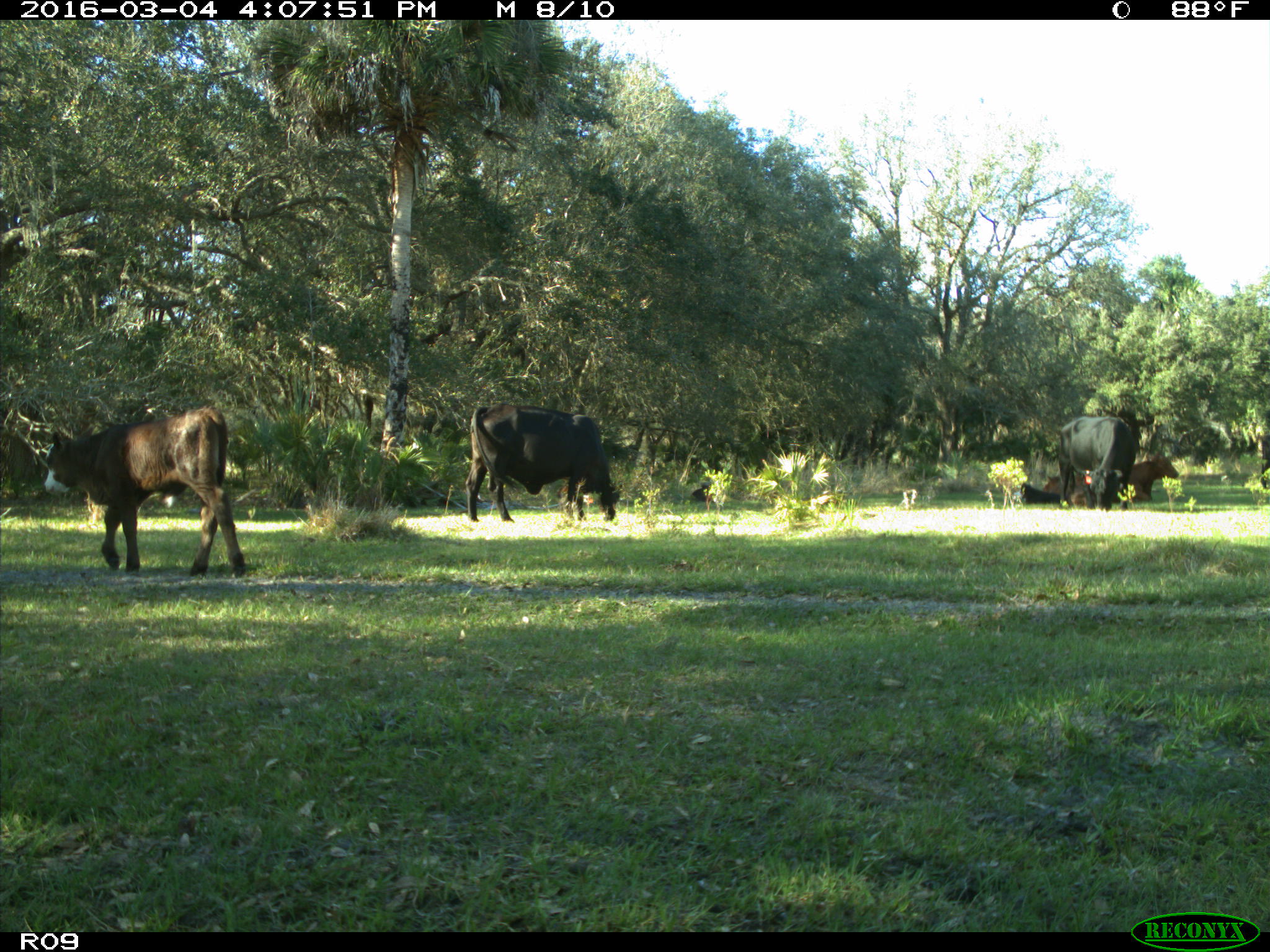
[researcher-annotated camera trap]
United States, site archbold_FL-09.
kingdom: Animalia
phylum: Chordata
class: Mammalia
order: Artiodactyla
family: Bovidae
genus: Bos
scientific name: Bos taurus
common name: domestic cow